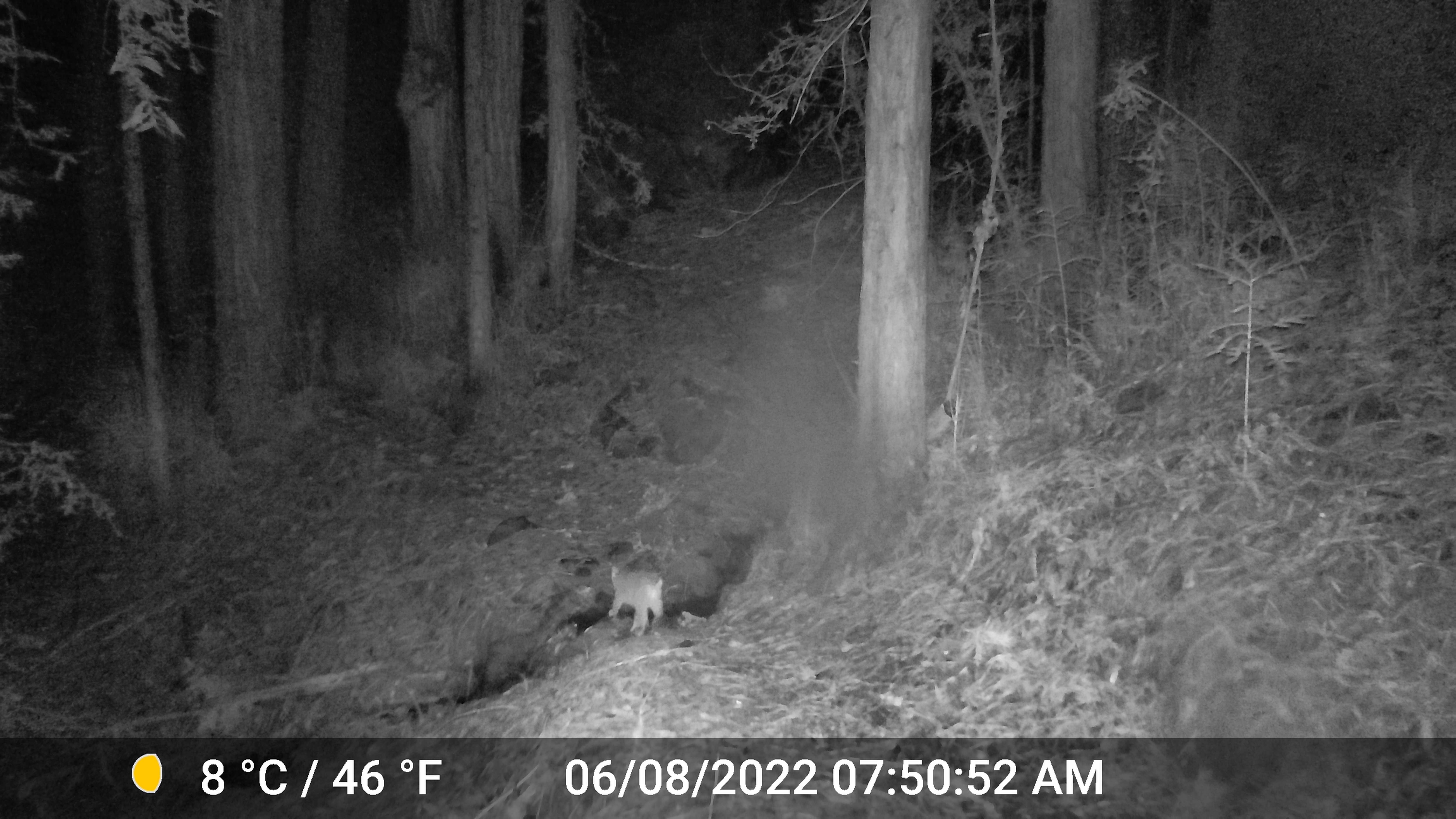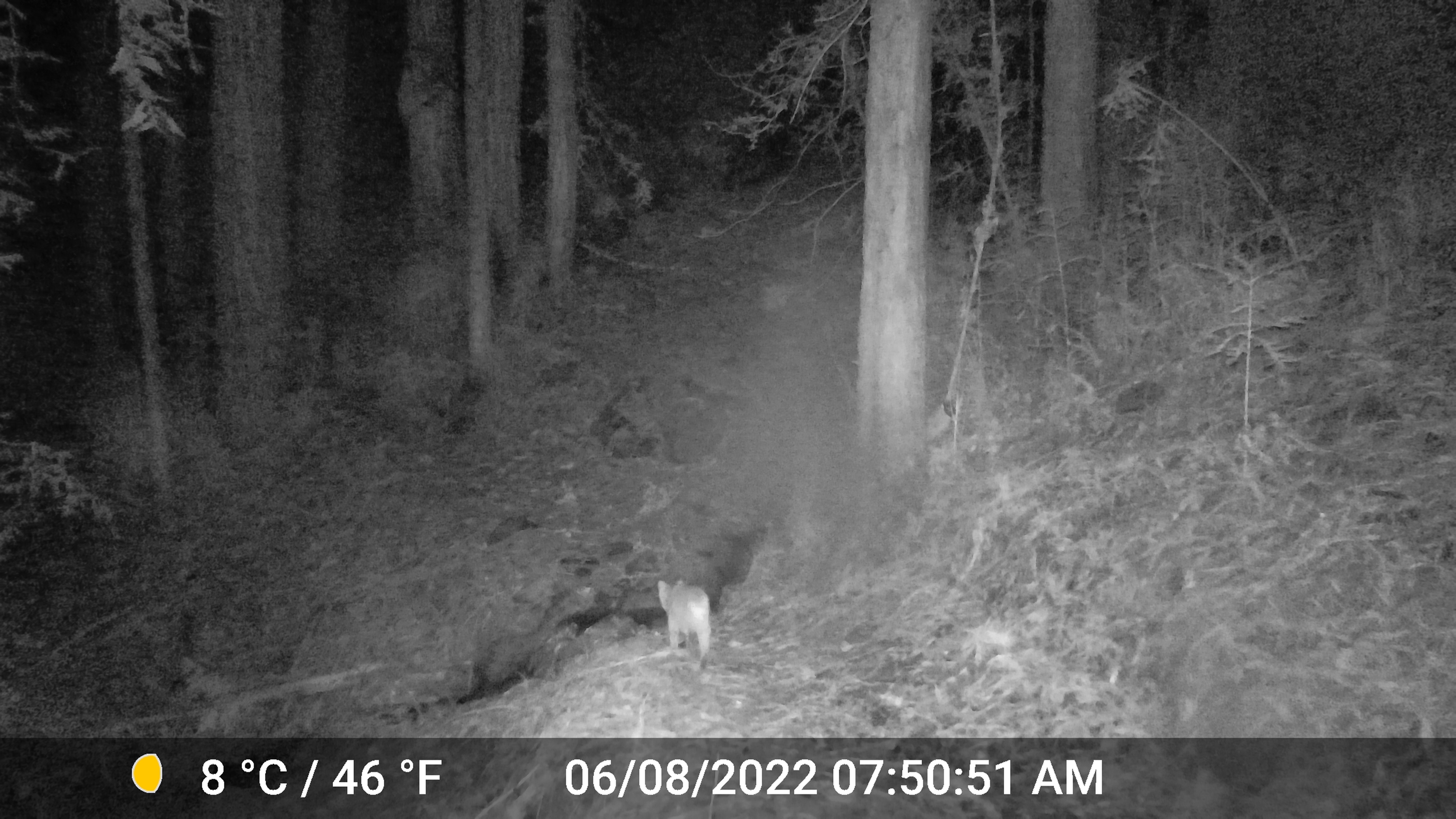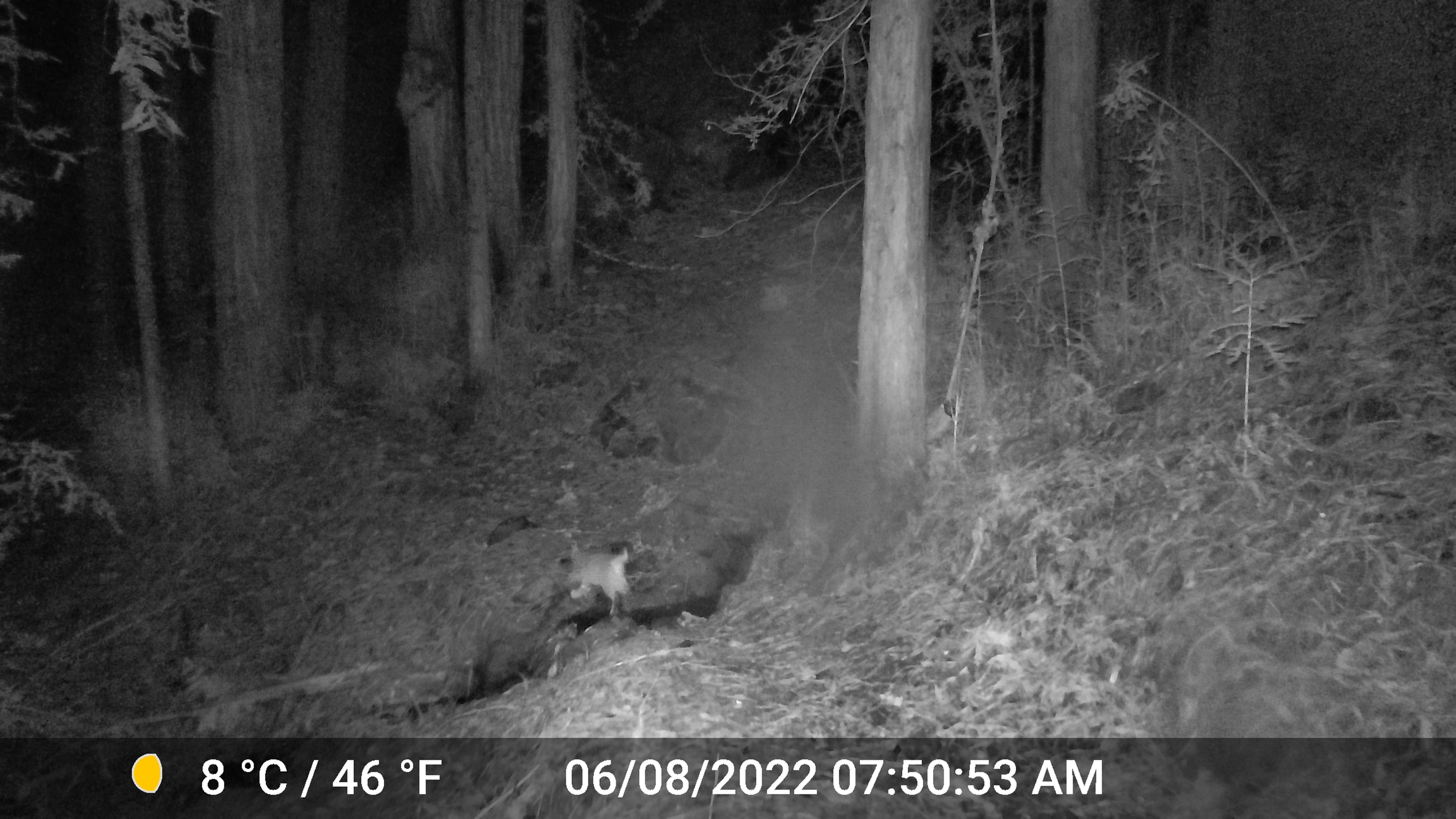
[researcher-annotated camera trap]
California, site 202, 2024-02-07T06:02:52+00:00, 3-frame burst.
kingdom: Animalia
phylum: Chordata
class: Mammalia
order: Carnivora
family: Felidae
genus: Lynx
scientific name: Lynx rufus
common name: bobcat